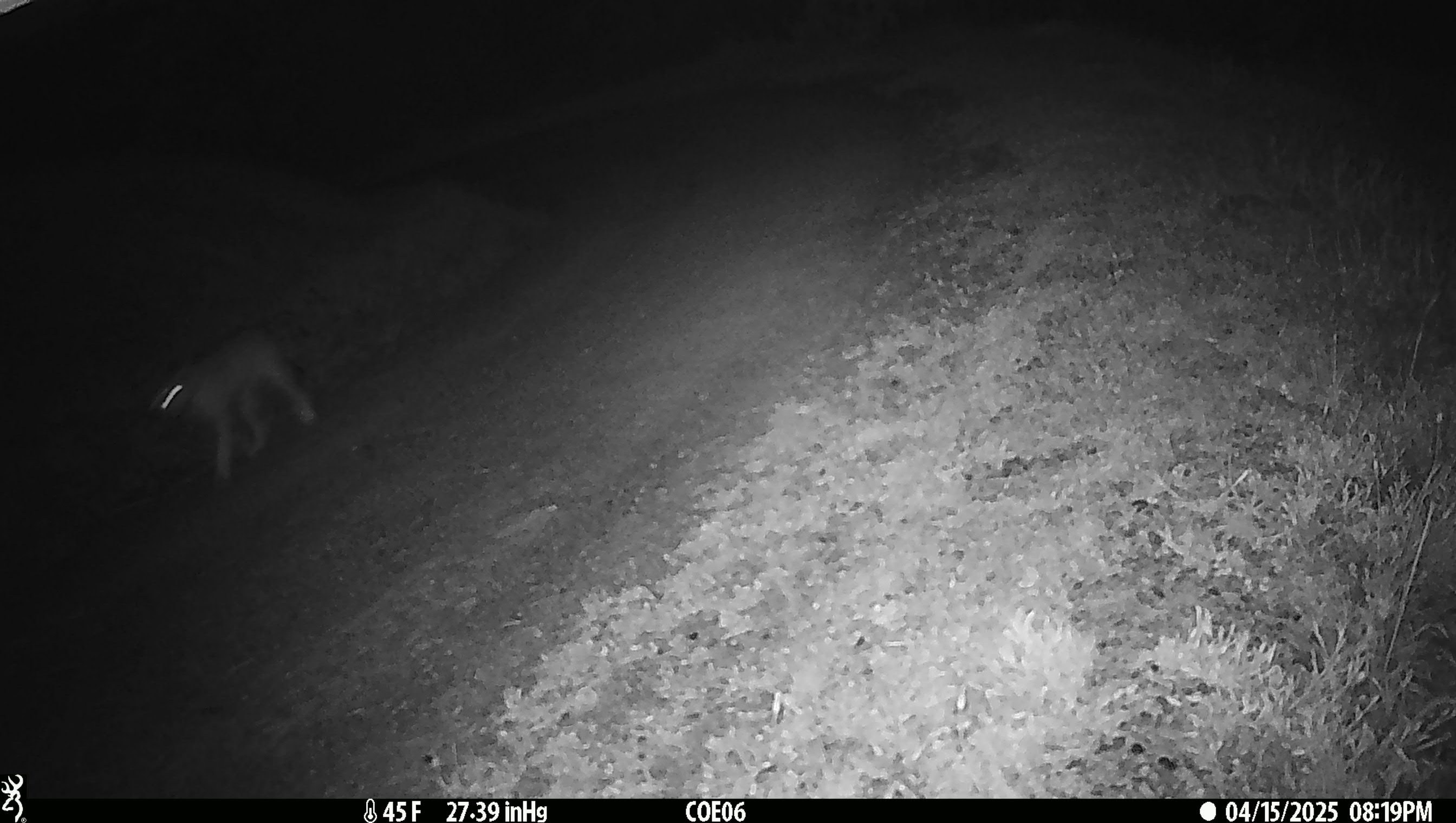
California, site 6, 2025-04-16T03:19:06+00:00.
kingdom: Animalia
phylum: Chordata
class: Mammalia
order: Carnivora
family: Felidae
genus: Lynx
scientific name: Lynx rufus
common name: bobcat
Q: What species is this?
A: Bobcat (Lynx rufus).